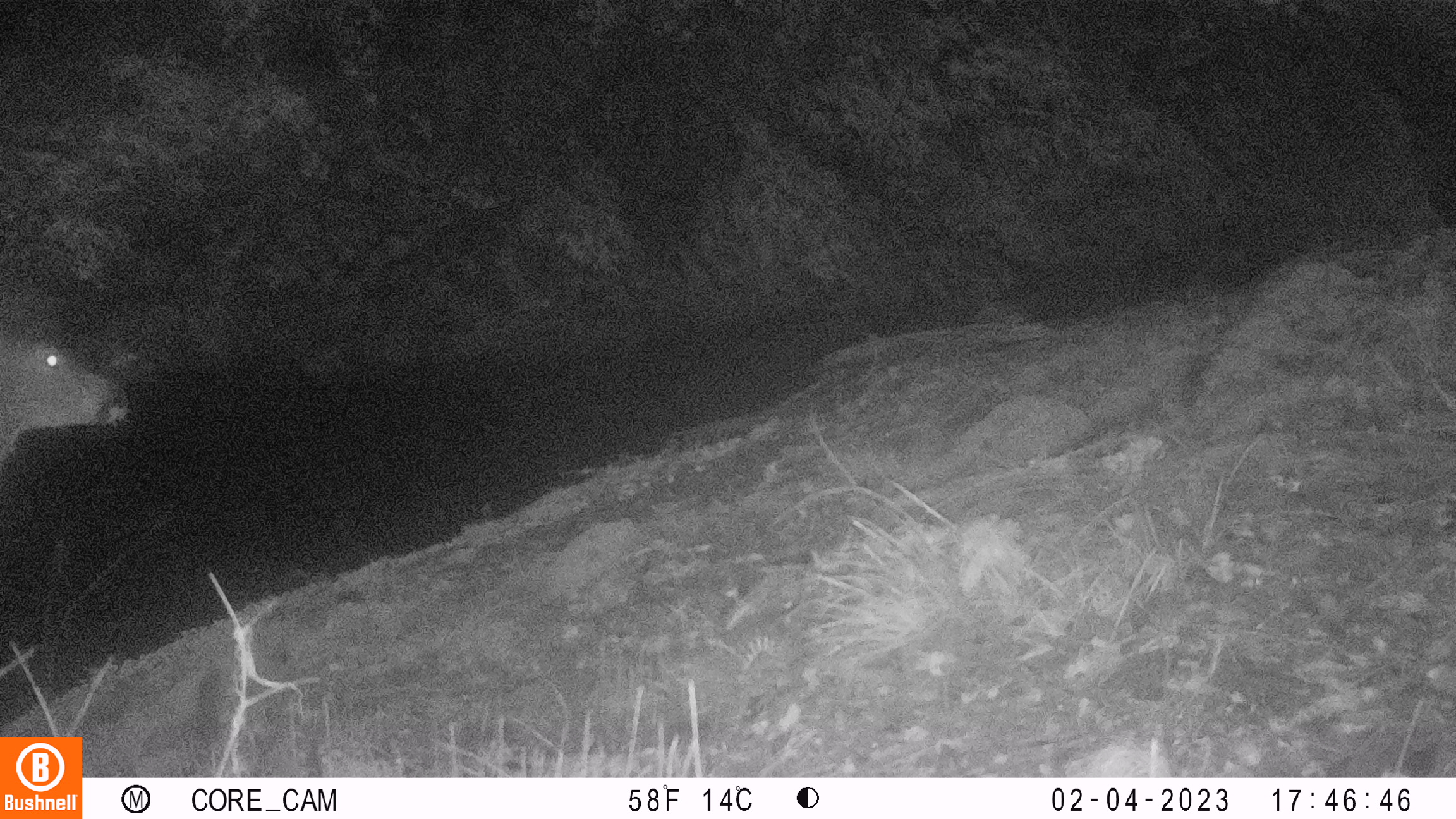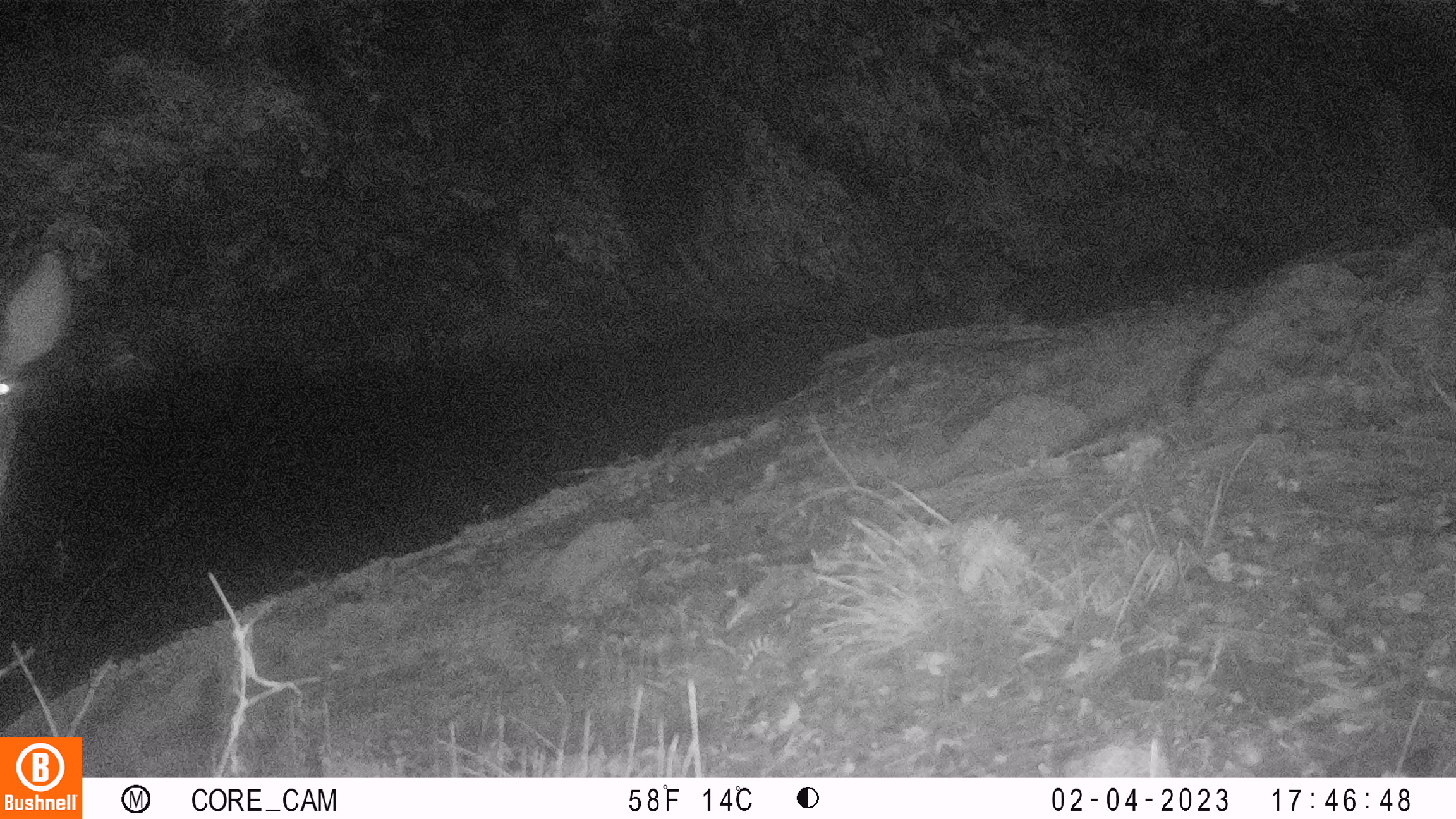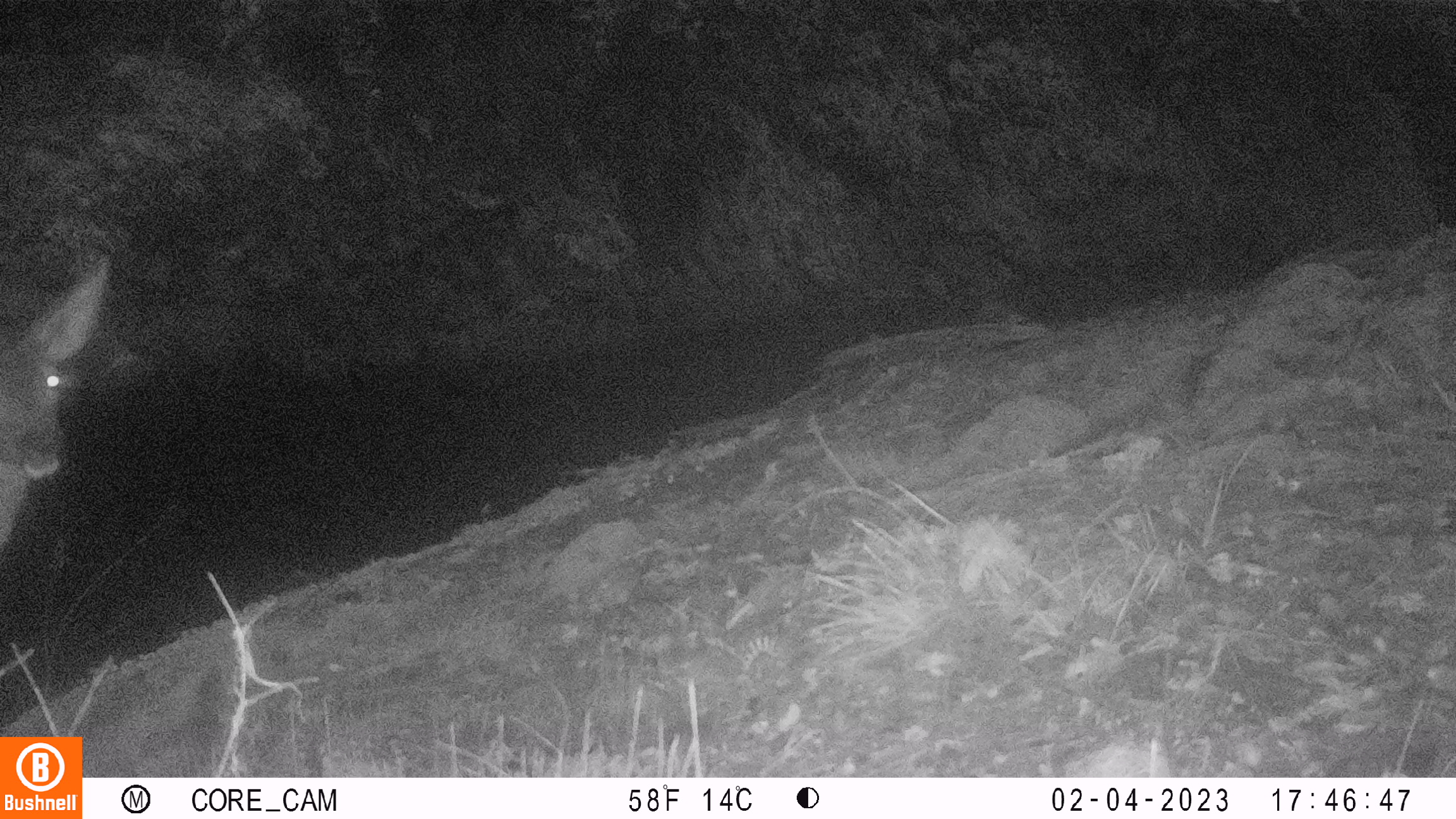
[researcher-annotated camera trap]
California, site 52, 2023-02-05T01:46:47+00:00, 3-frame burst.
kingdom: Animalia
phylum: Chordata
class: Mammalia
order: Artiodactyla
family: Cervidae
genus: Odocoileus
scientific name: Odocoileus hemionus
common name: mule deer